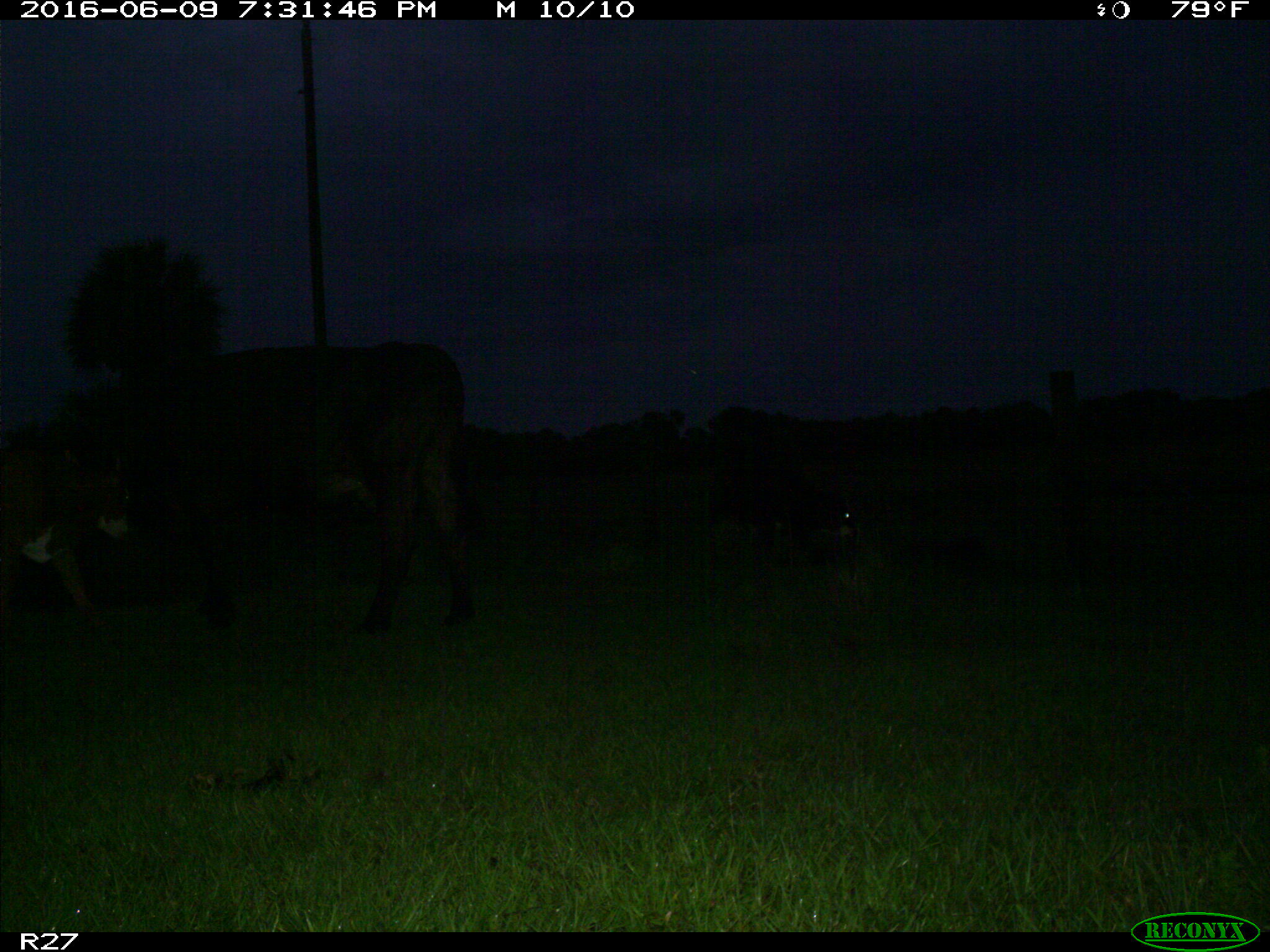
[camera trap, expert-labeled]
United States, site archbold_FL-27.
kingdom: Animalia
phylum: Chordata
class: Mammalia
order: Artiodactyla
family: Bovidae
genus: Bos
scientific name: Bos taurus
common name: domestic cow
Bos taurus (domestic cow).